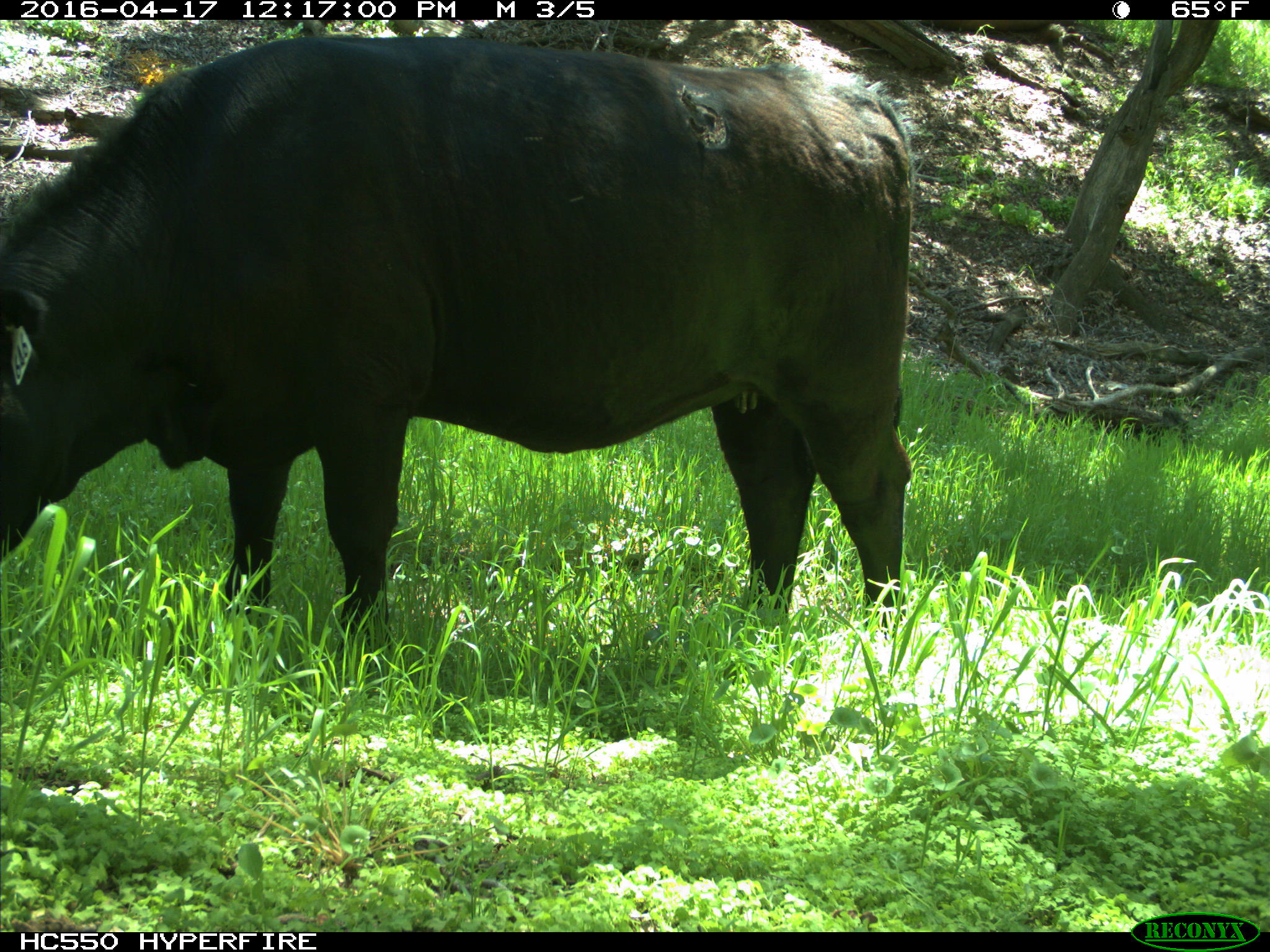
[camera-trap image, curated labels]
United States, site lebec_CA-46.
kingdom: Animalia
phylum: Chordata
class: Mammalia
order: Artiodactyla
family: Bovidae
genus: Bos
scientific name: Bos taurus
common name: domestic cow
Bos taurus (domestic cow).